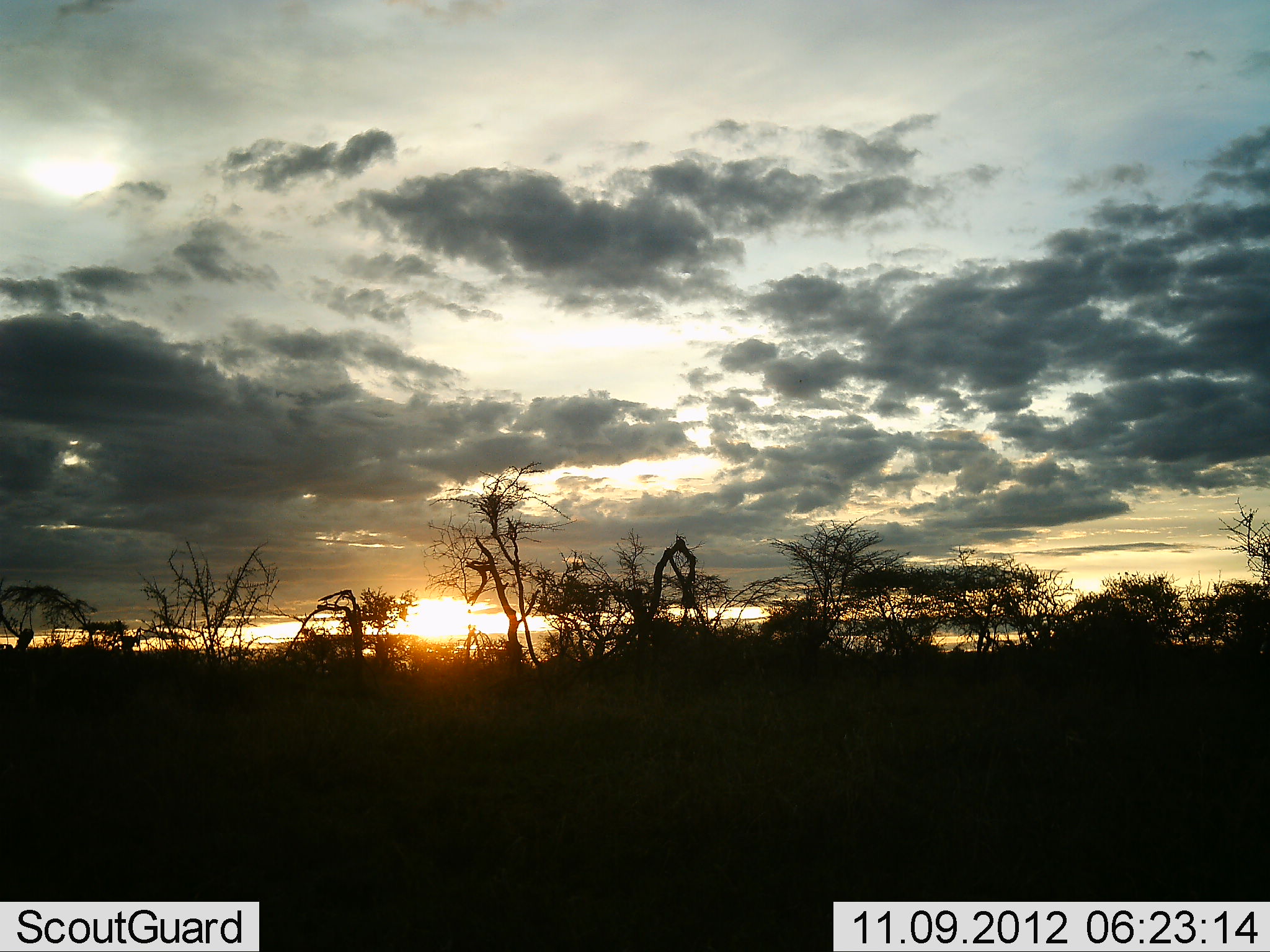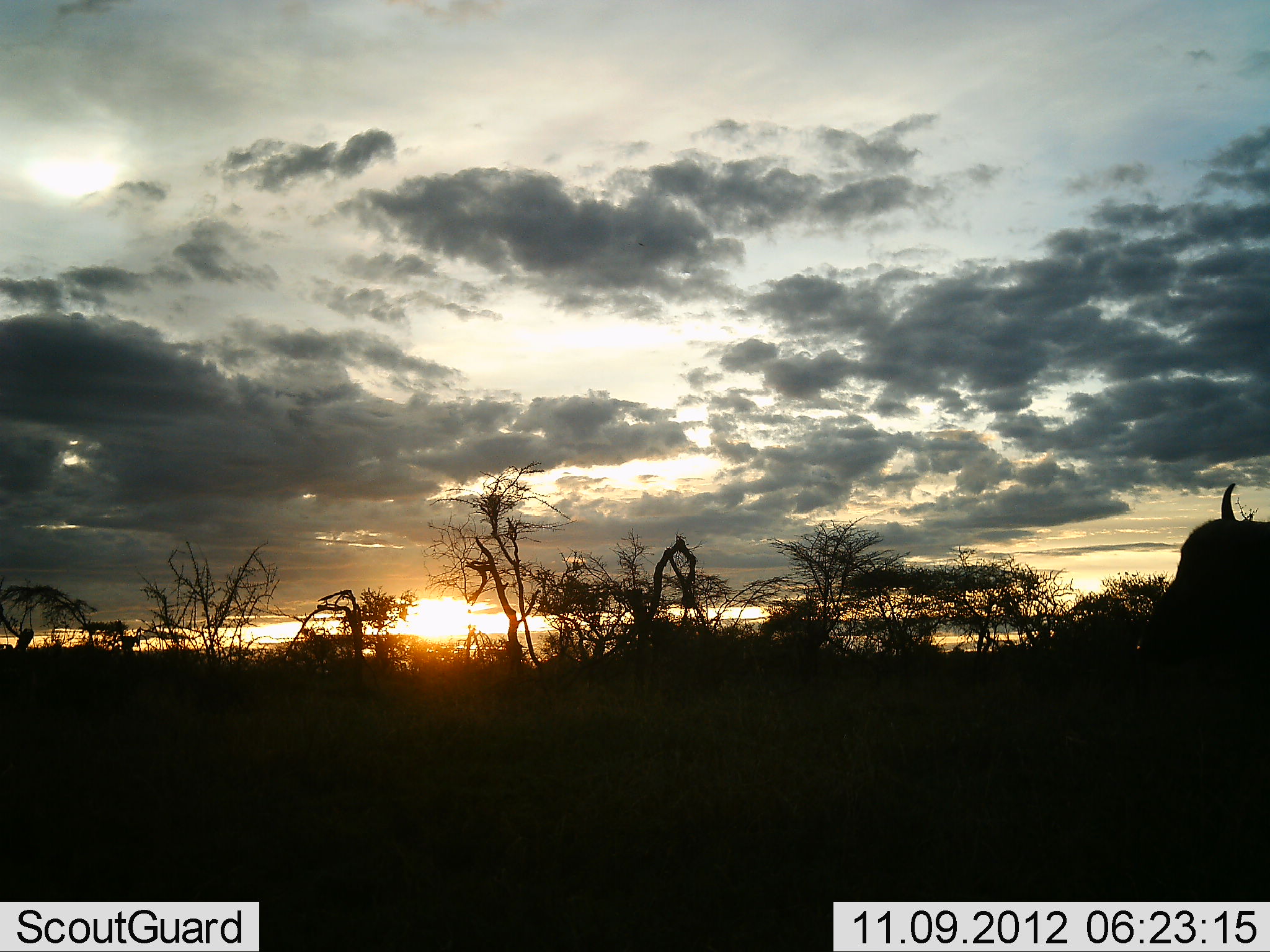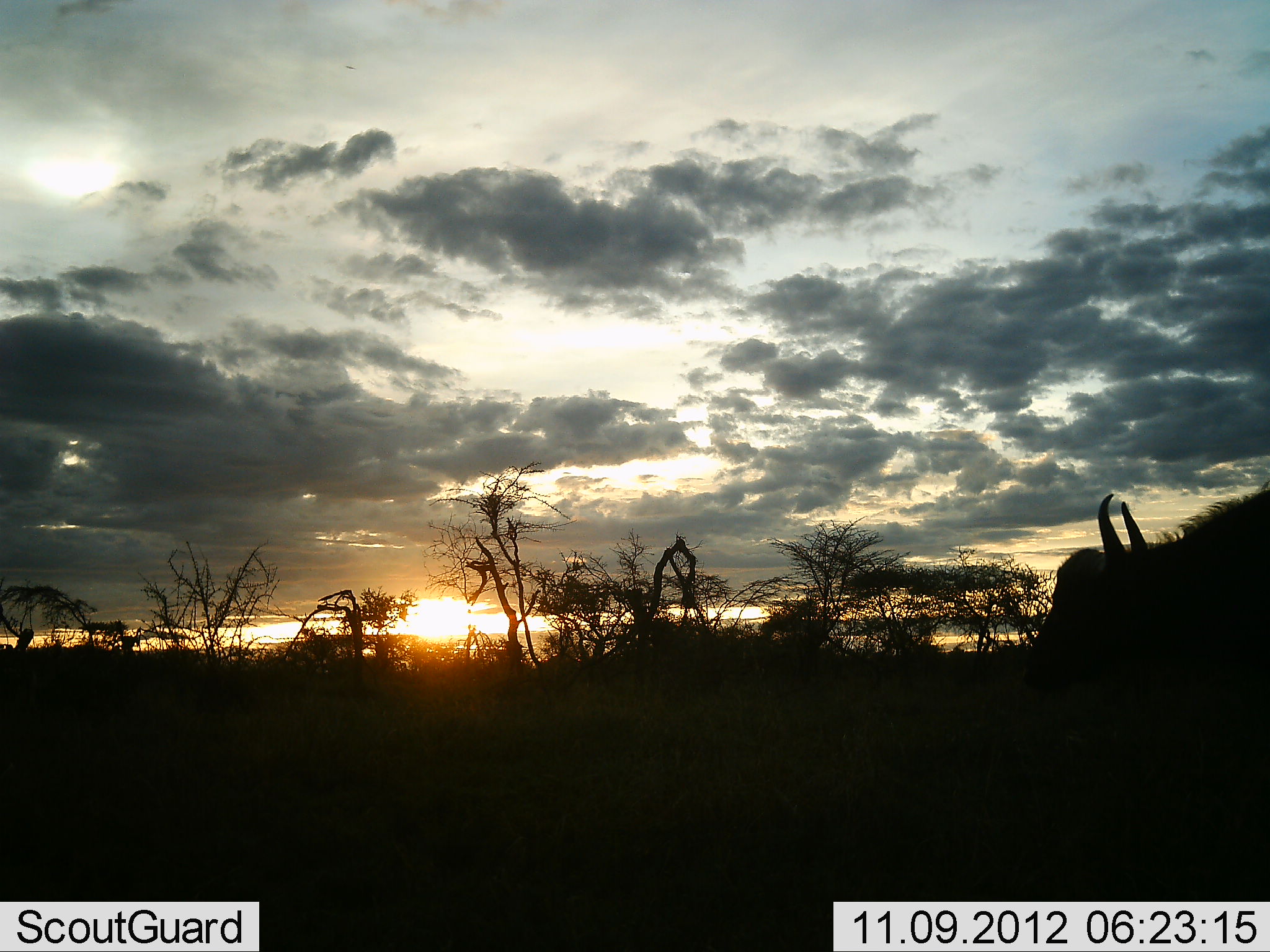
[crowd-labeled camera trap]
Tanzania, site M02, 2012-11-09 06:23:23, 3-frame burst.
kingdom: Animalia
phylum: Chordata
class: Mammalia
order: Artiodactyla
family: Bovidae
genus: Syncerus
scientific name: Syncerus caffer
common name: cape buffalo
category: buffalo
Buffalo (cape buffalo) (Syncerus caffer), count 1. Behavior (volunteer vote fractions): standing 10%, resting 0%, moving 90%, interacting 0%. Young present (vote fraction): 0%. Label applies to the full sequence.